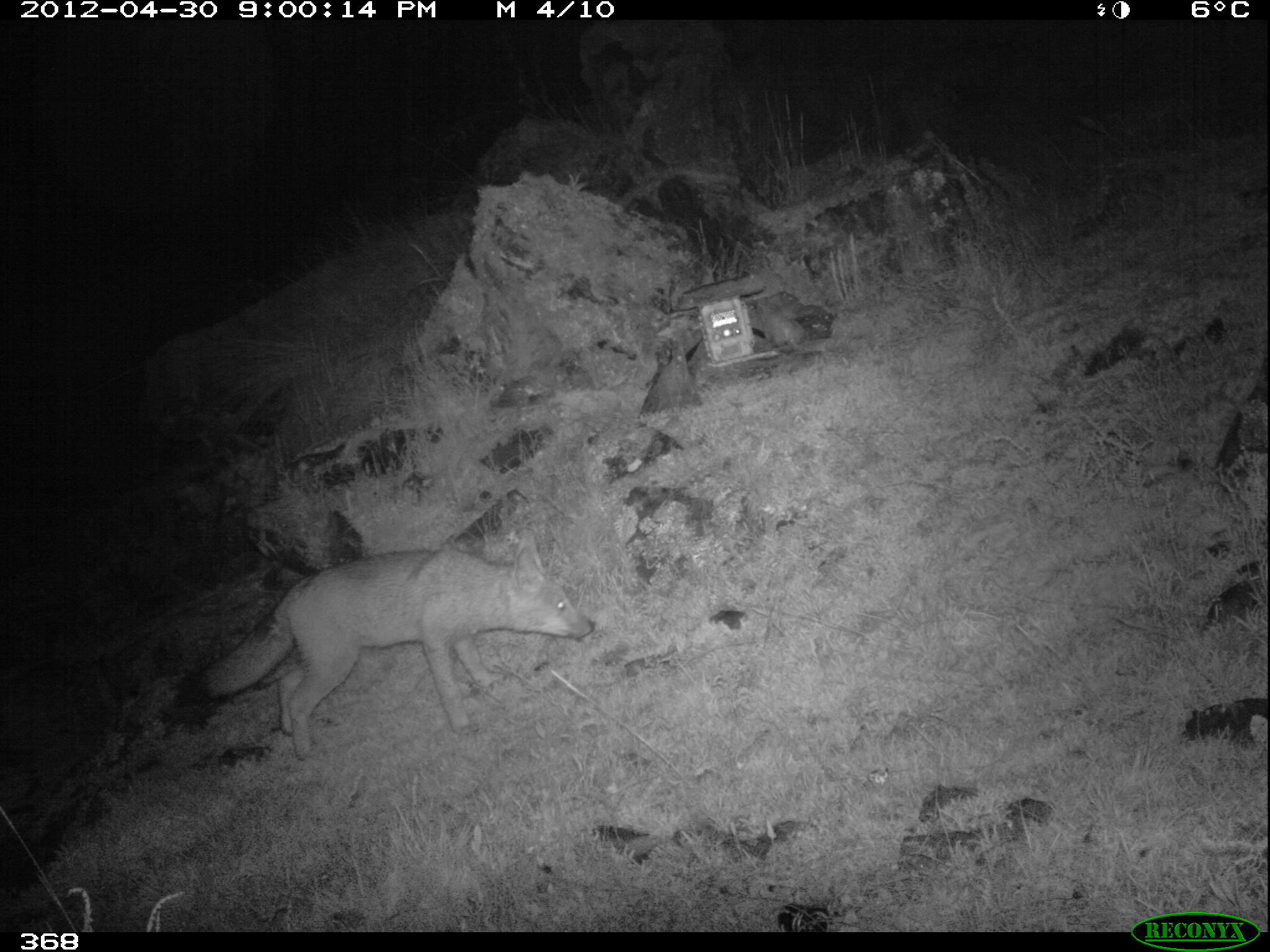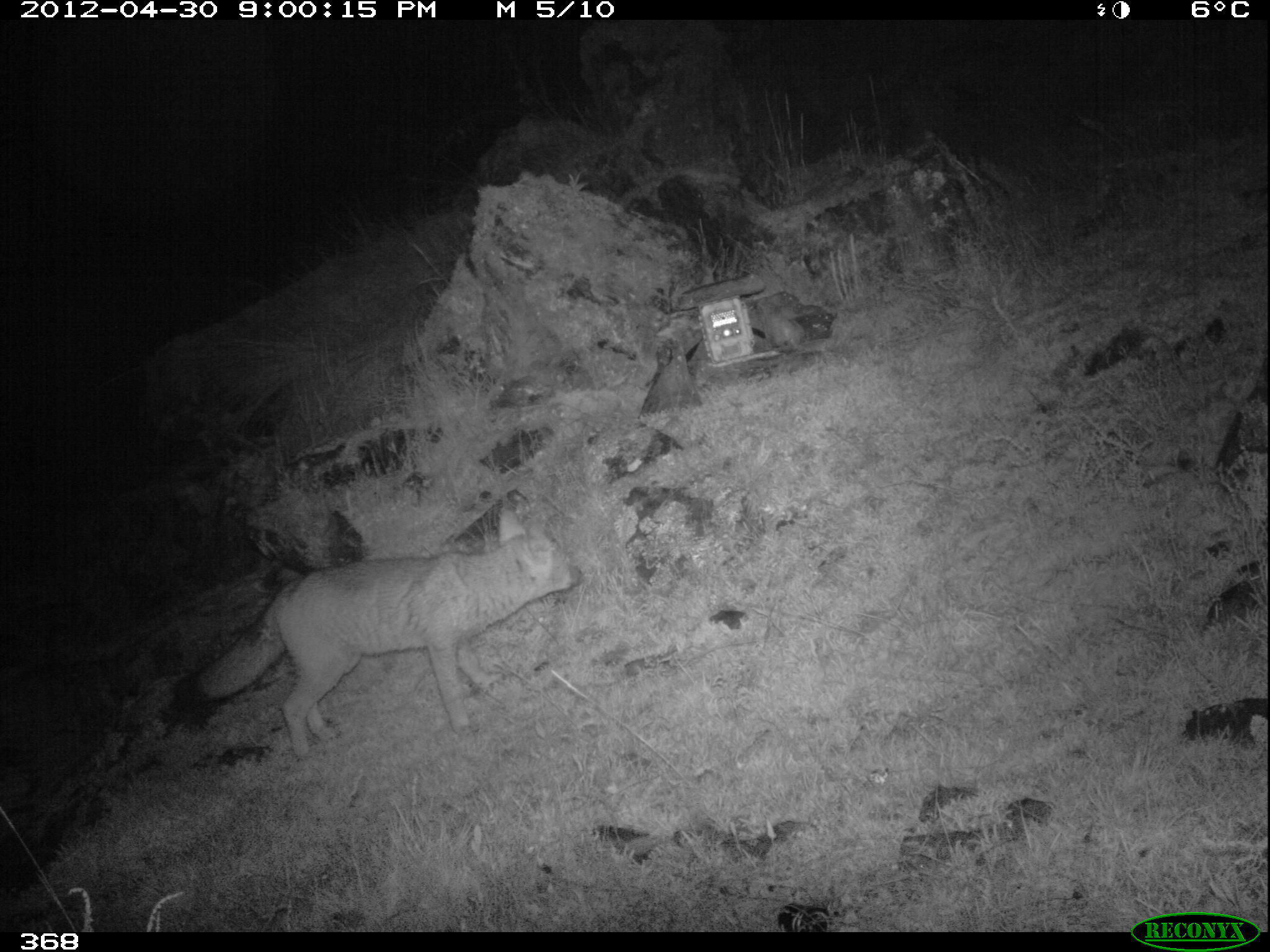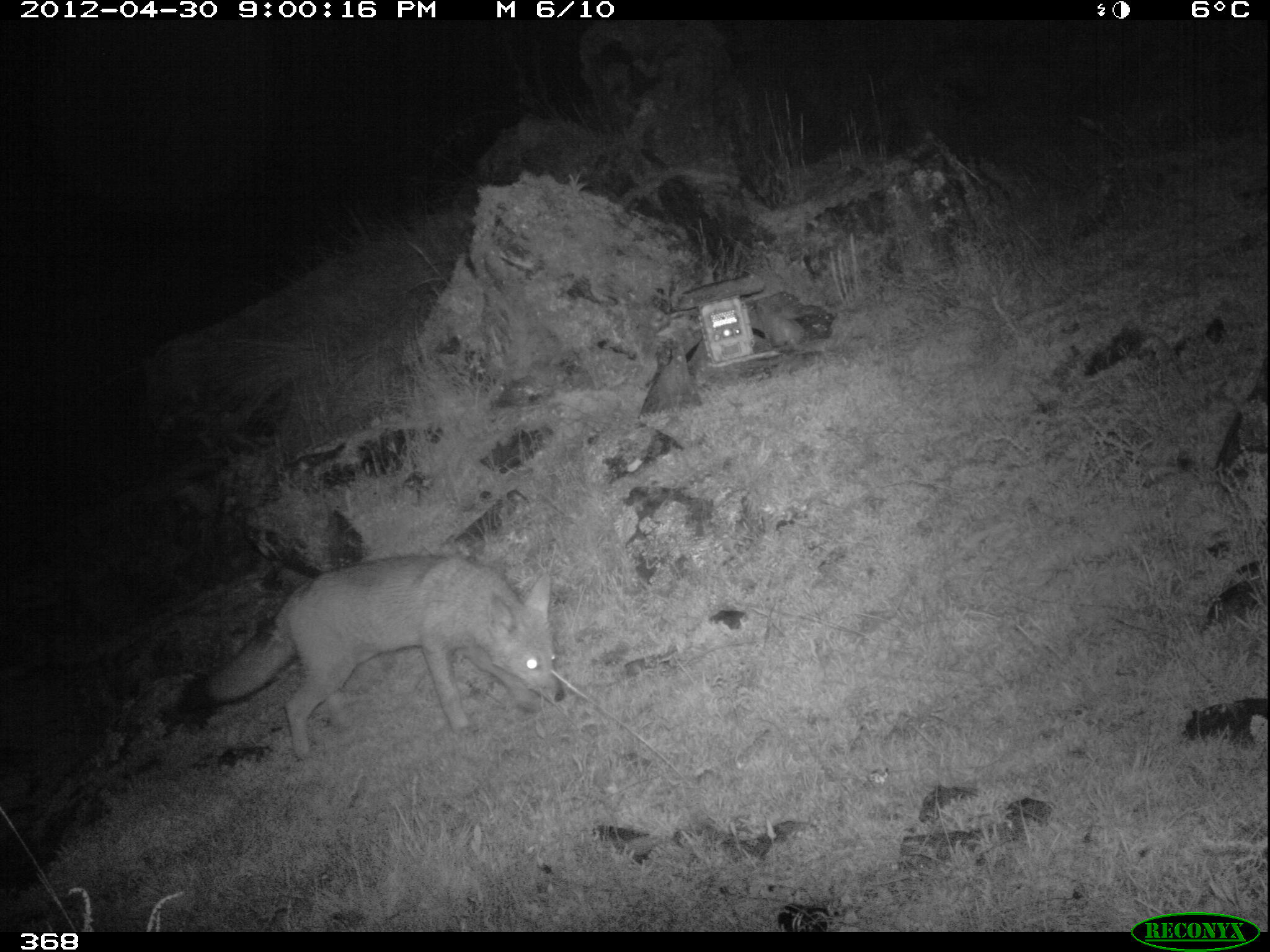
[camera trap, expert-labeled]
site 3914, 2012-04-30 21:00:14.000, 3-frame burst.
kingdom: Animalia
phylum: Chordata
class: Mammalia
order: Carnivora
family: Canidae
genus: Lycalopex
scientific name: Lycalopex culpaeus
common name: culpeo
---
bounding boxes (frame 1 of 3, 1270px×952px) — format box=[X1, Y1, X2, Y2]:
lycalopex culpaeus: box=[171, 530, 596, 762]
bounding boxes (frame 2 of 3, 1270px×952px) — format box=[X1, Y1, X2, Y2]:
lycalopex culpaeus: box=[171, 505, 585, 761]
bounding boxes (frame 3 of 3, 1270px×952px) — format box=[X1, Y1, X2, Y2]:
lycalopex culpaeus: box=[186, 553, 567, 759]